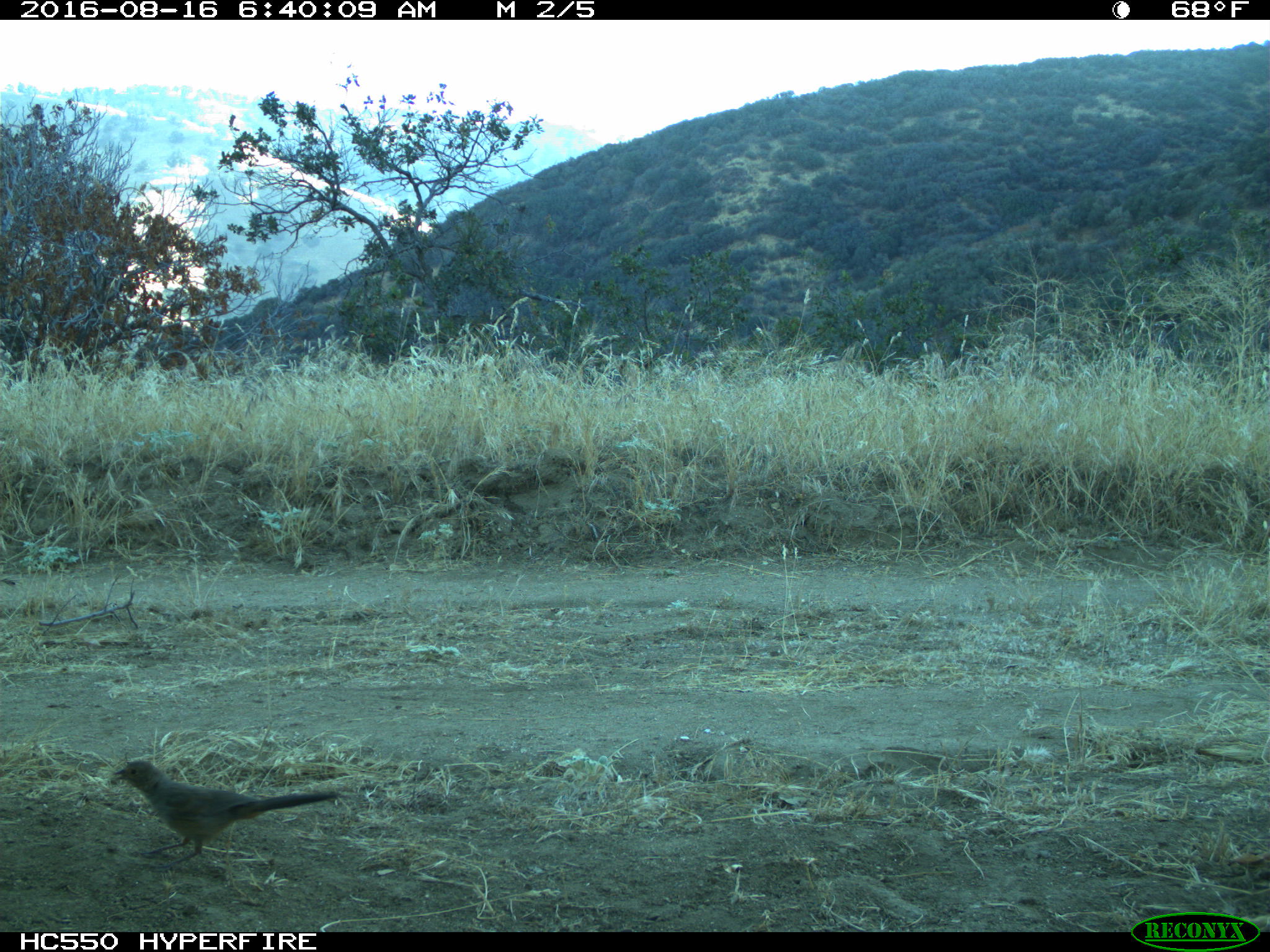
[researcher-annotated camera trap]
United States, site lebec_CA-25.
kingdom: Animalia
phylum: Chordata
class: Aves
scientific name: Aves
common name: birds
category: unidentified bird